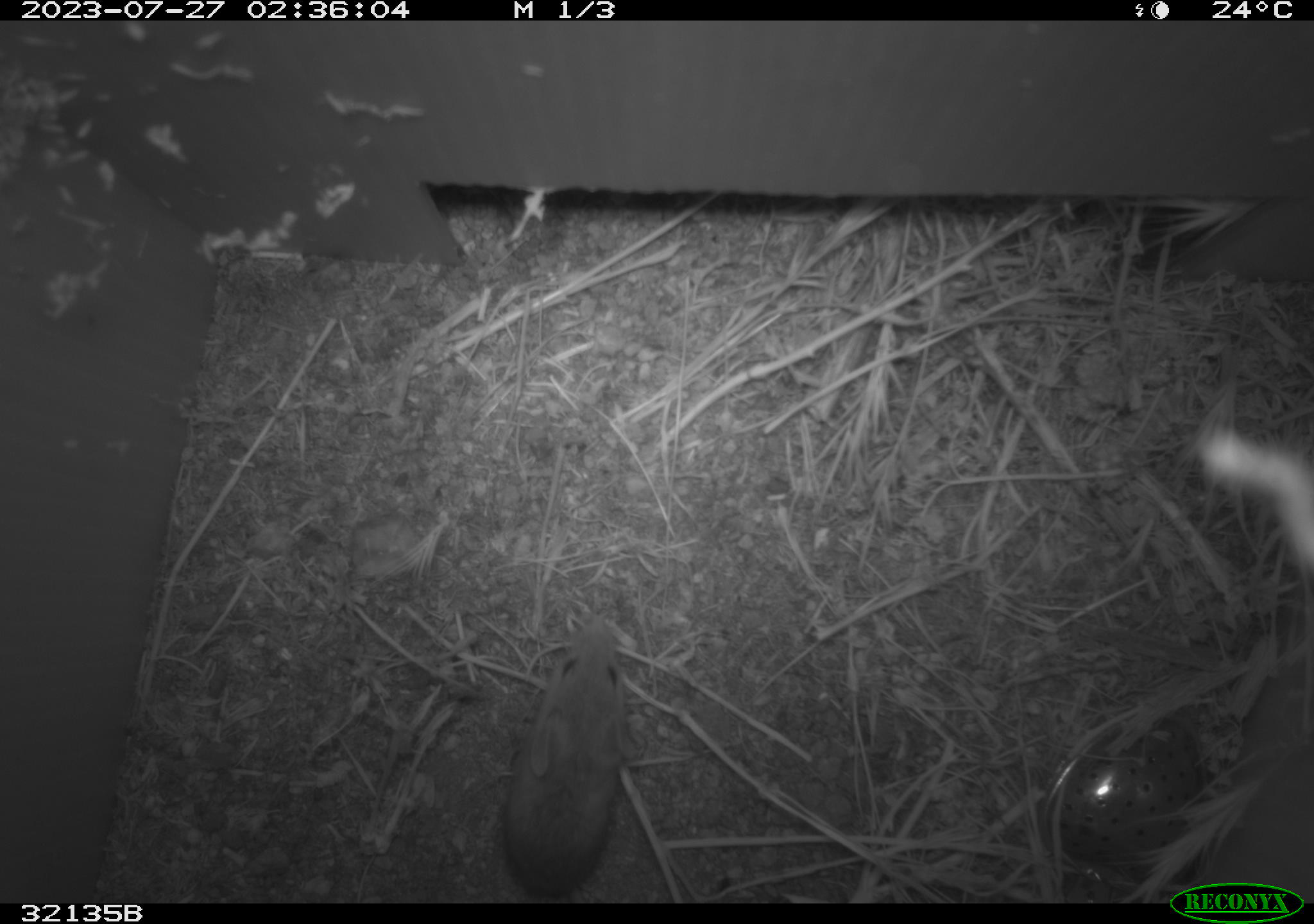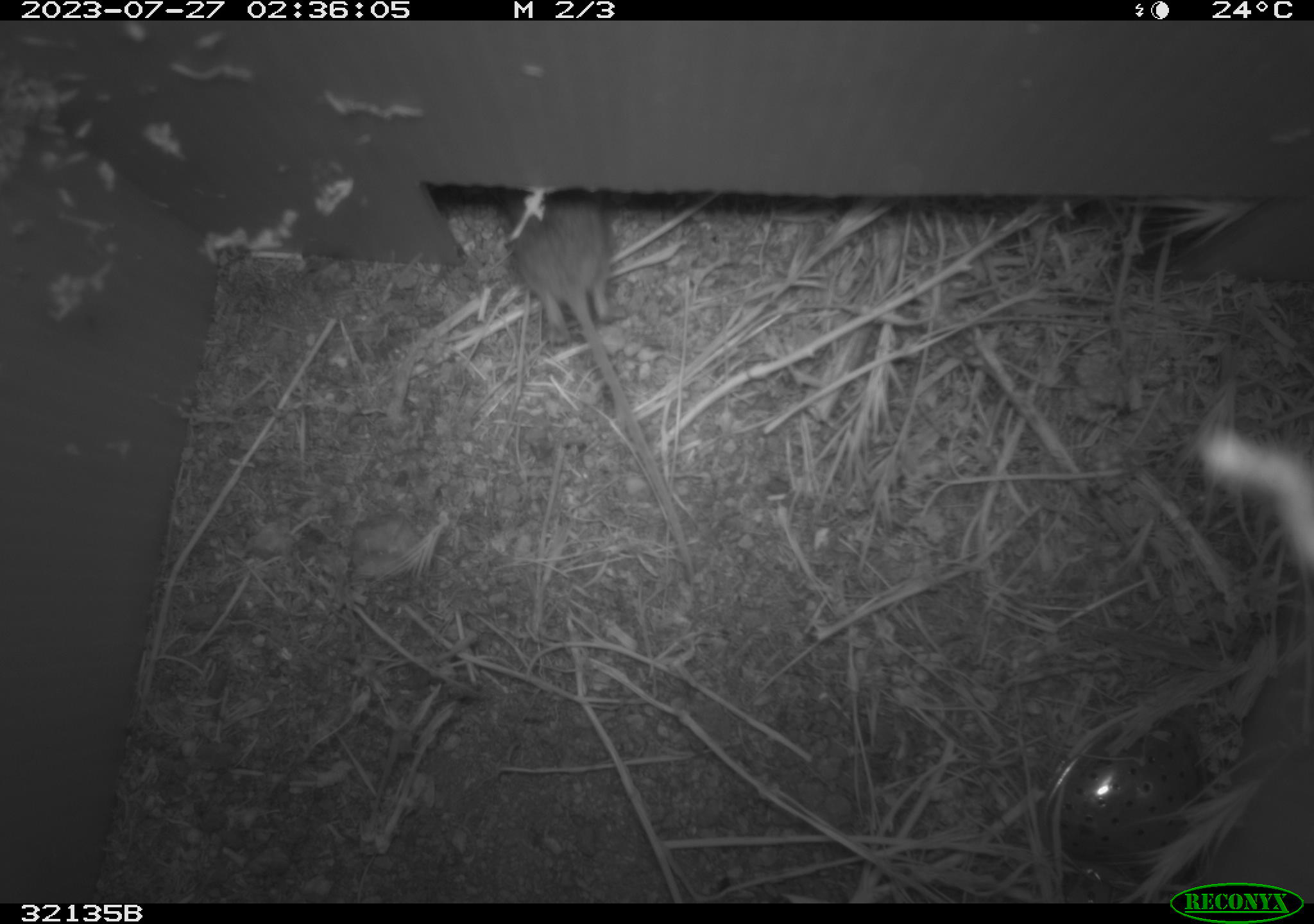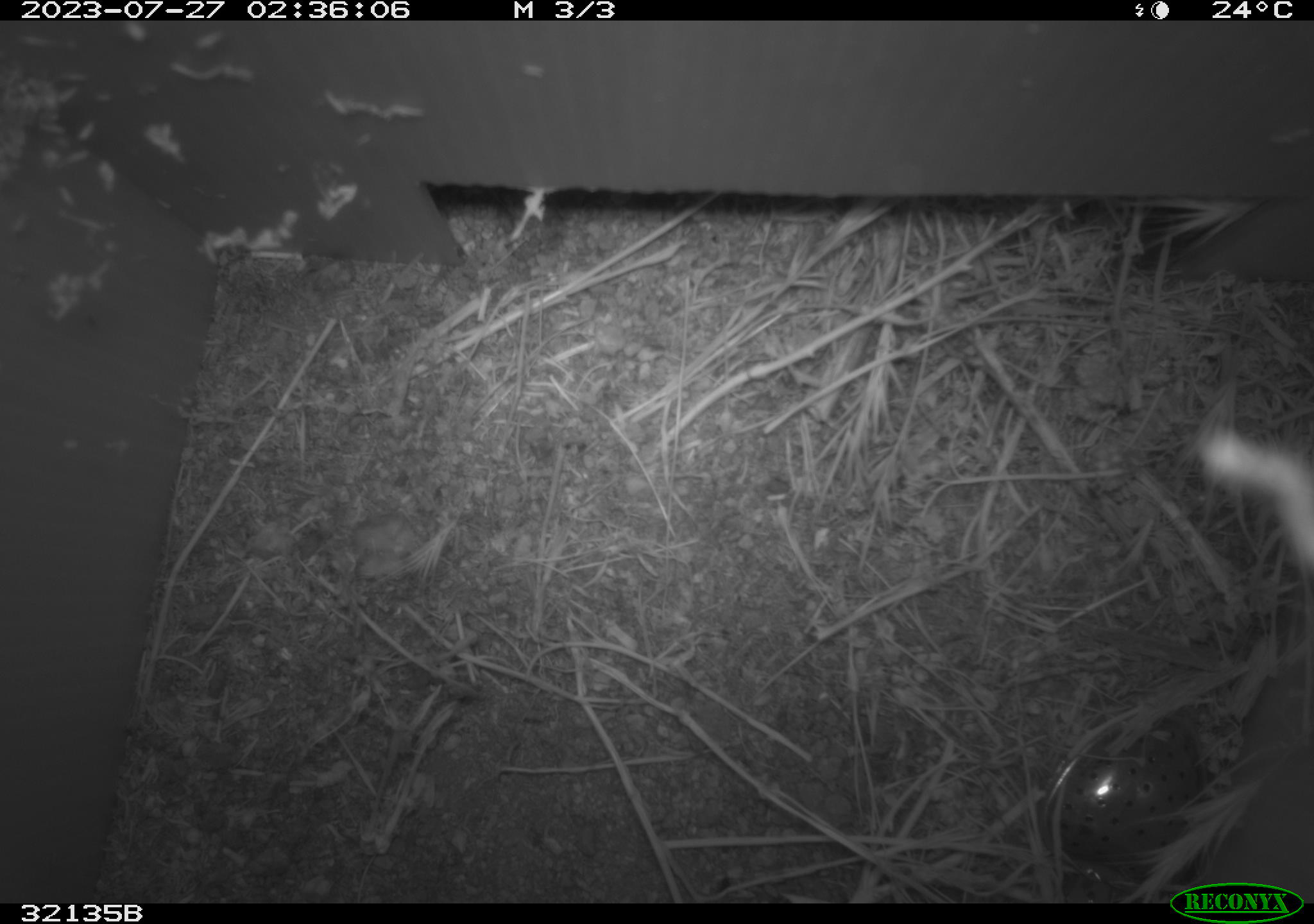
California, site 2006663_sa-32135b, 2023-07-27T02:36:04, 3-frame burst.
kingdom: Animalia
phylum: Chordata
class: Mammalia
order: Rodentia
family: Cricetidae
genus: Peromyscus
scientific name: Peromyscus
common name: deer mice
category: peromyscus species